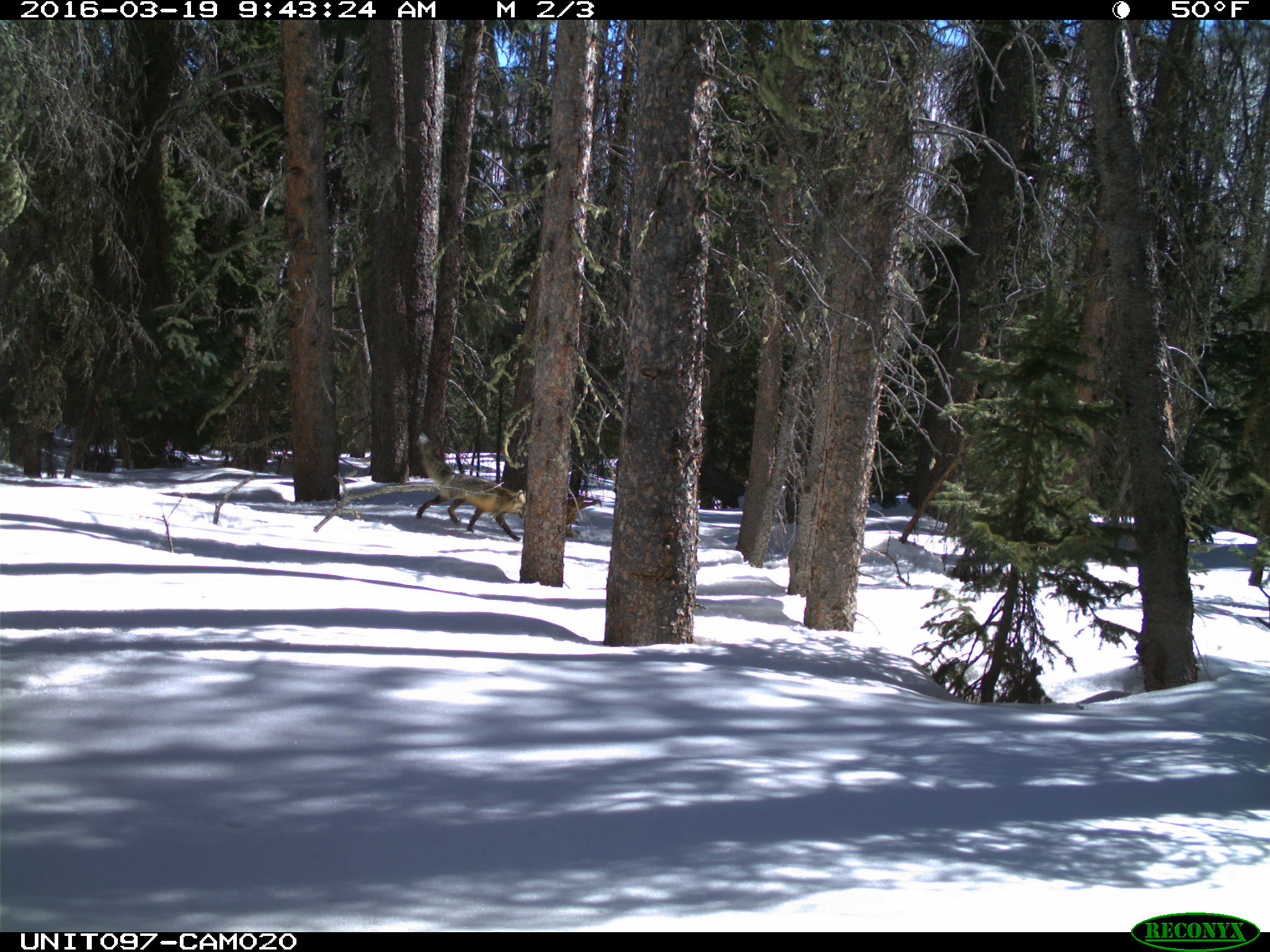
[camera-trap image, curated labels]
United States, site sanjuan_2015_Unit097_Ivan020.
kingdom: Animalia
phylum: Chordata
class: Mammalia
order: Carnivora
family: Canidae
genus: Vulpes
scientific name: Vulpes vulpes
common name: red fox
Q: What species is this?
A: Vulpes vulpes (red fox).